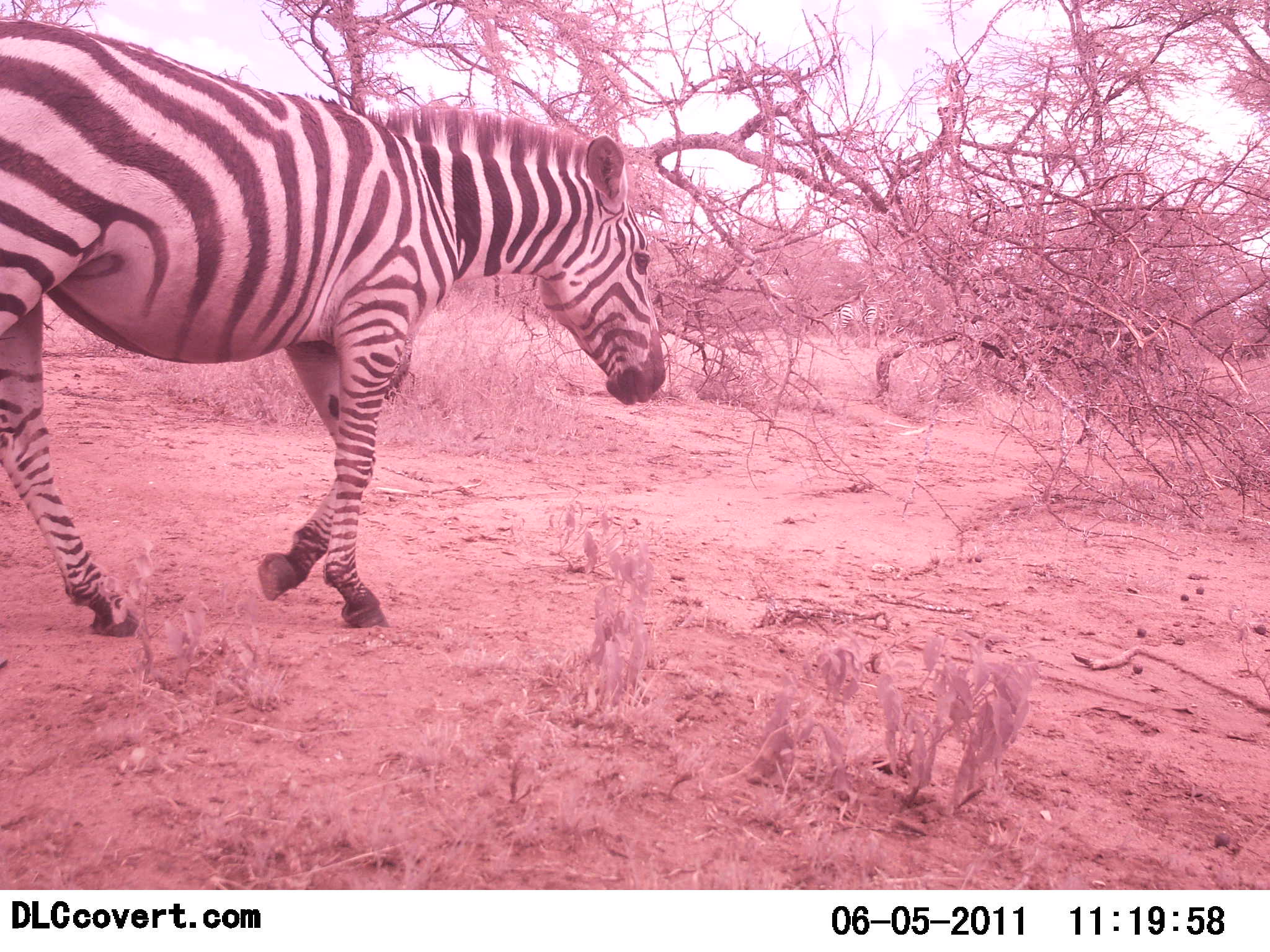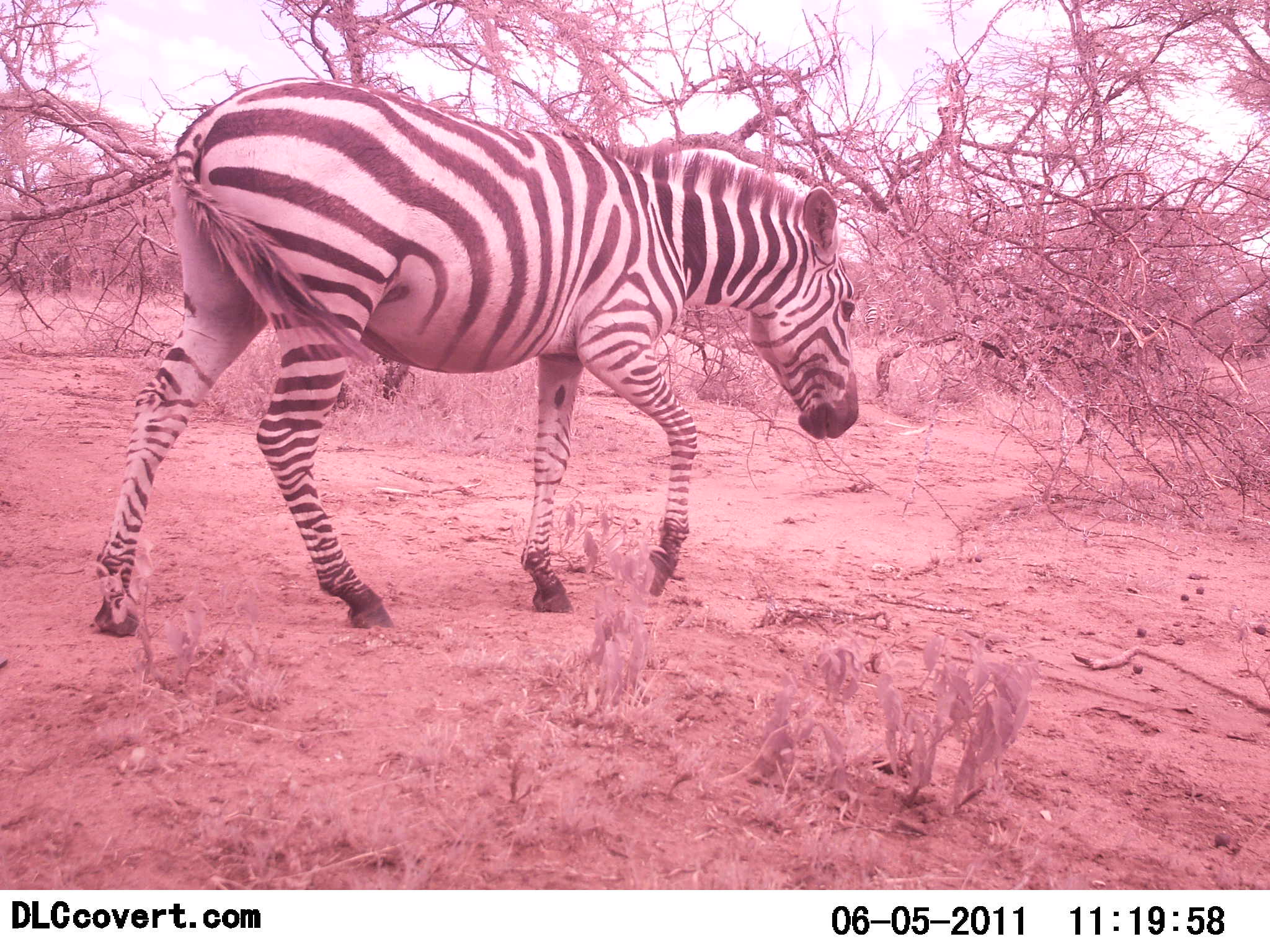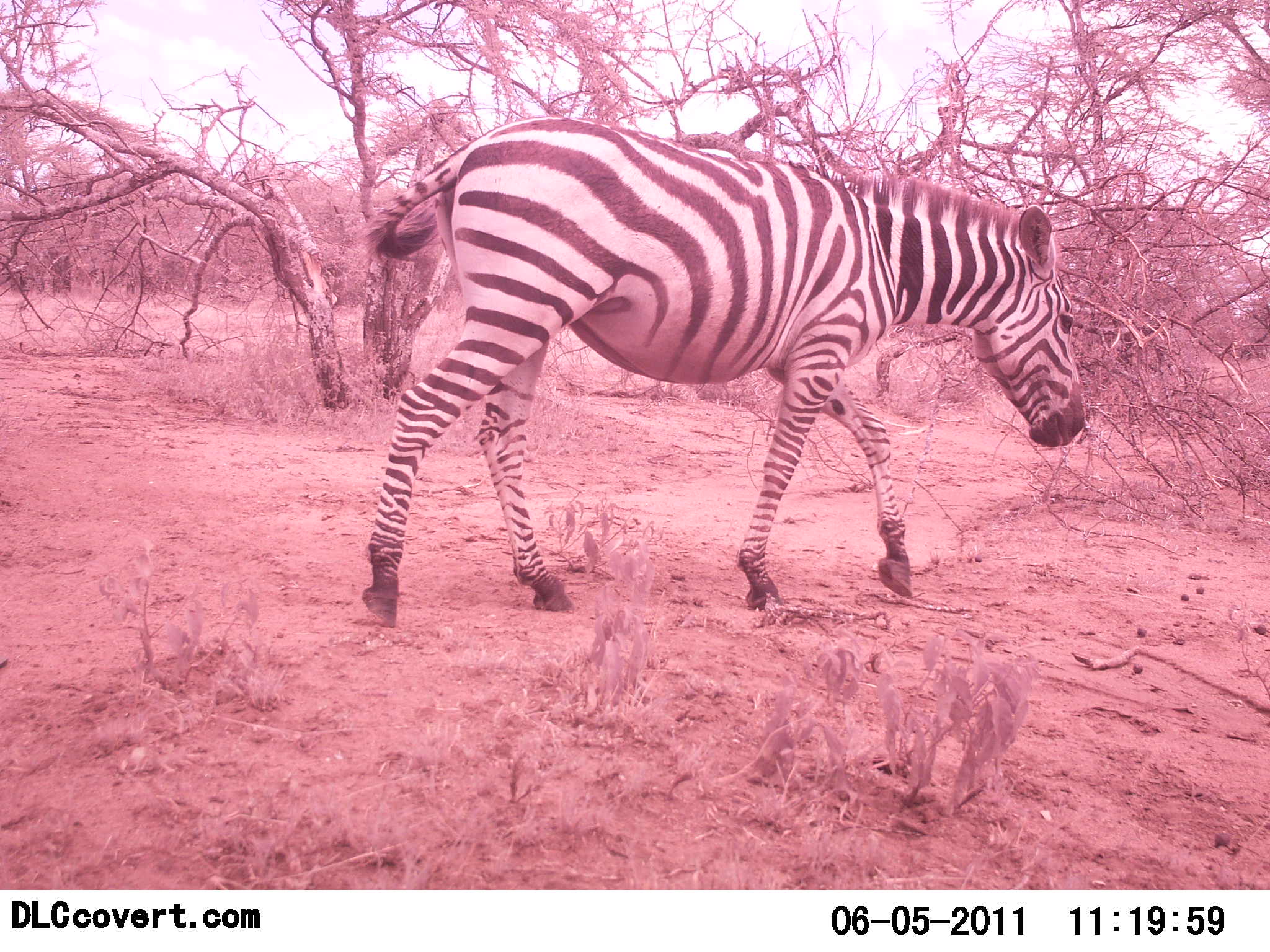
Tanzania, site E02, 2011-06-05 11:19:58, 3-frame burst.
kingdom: Animalia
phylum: Chordata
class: Mammalia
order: Perissodactyla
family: Equidae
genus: Equus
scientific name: Equus quagga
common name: plains zebra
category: zebra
Zebra (plains zebra) (Equus quagga), count 1. Behavior (volunteer vote fractions): standing 0%, resting 0%, moving 100%, interacting 0%. Young present (vote fraction): 0%. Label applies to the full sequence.